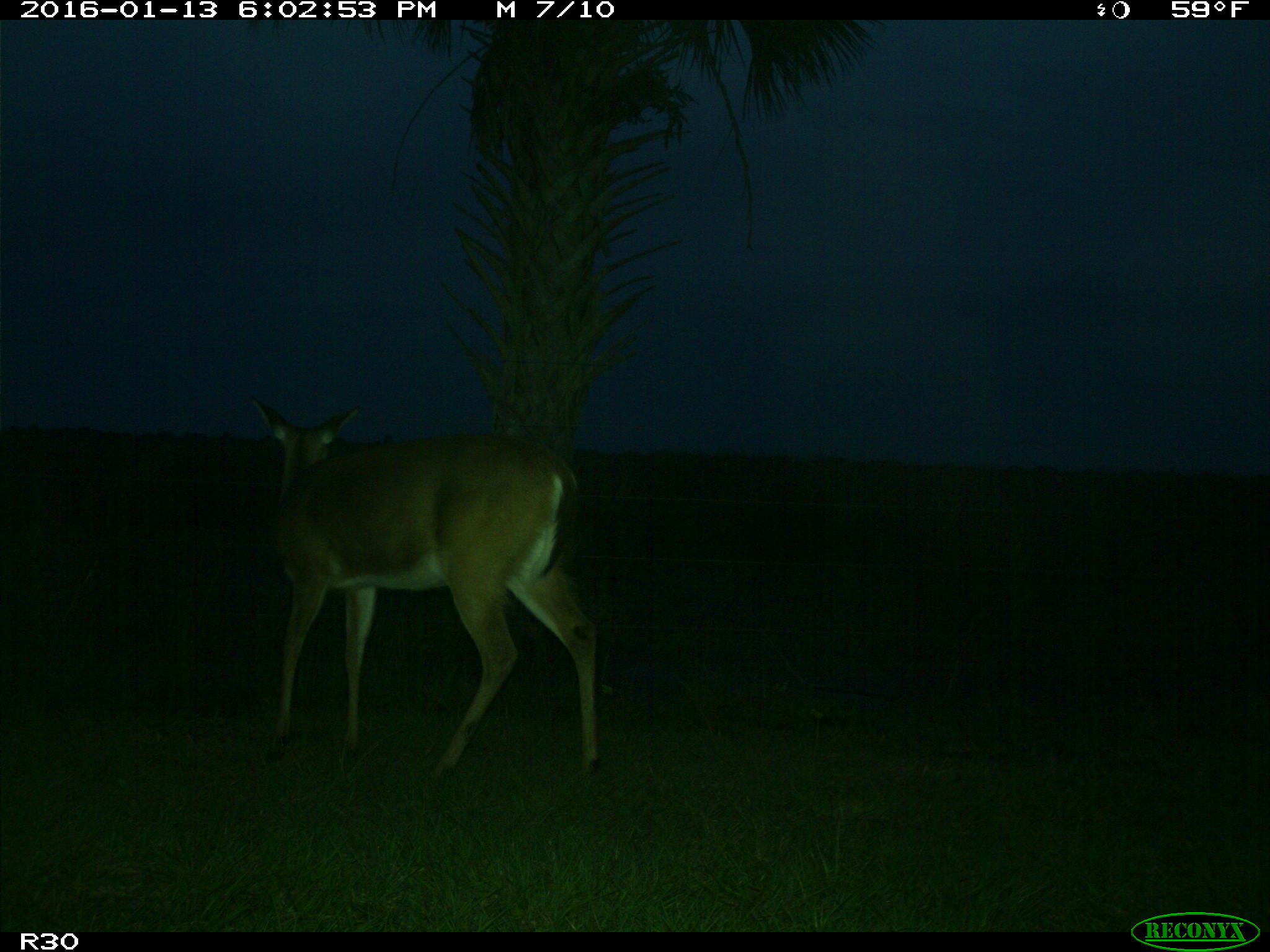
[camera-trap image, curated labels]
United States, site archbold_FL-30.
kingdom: Animalia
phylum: Chordata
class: Mammalia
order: Artiodactyla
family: Cervidae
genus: Odocoileus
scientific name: Odocoileus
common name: deer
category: unidentified deer